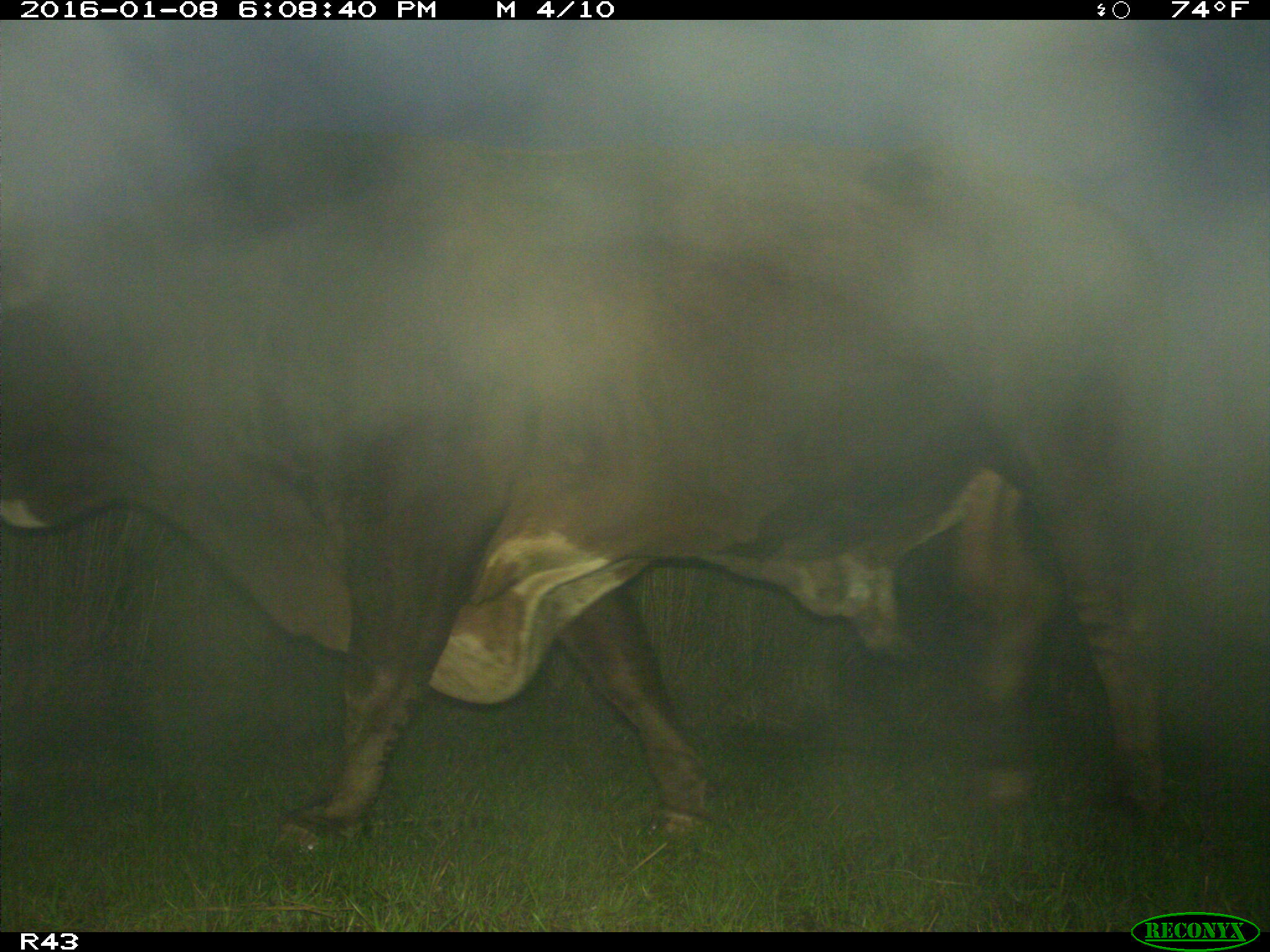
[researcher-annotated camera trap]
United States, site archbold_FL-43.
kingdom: Animalia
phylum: Chordata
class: Mammalia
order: Artiodactyla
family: Bovidae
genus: Bos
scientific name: Bos taurus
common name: domestic cow